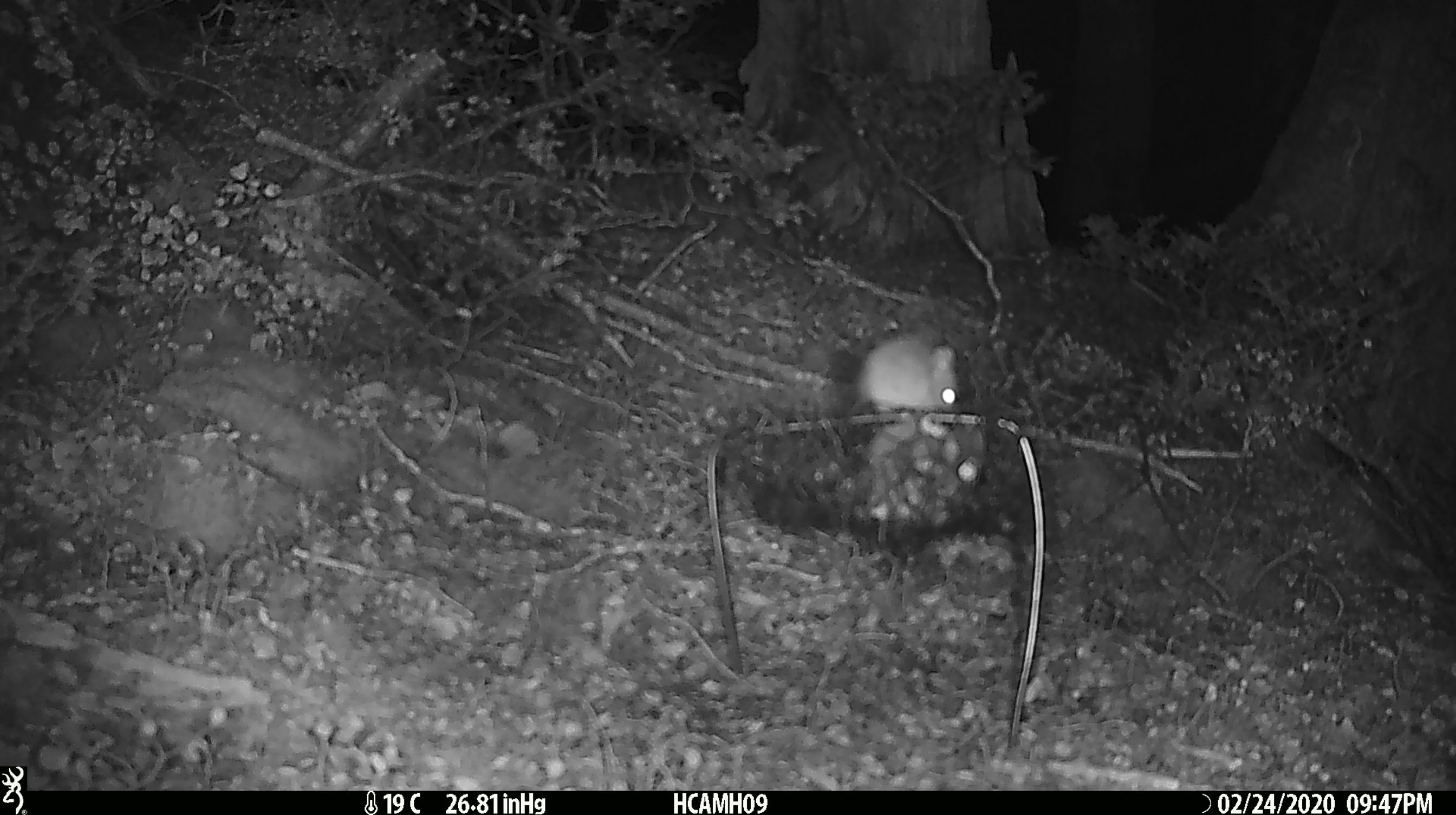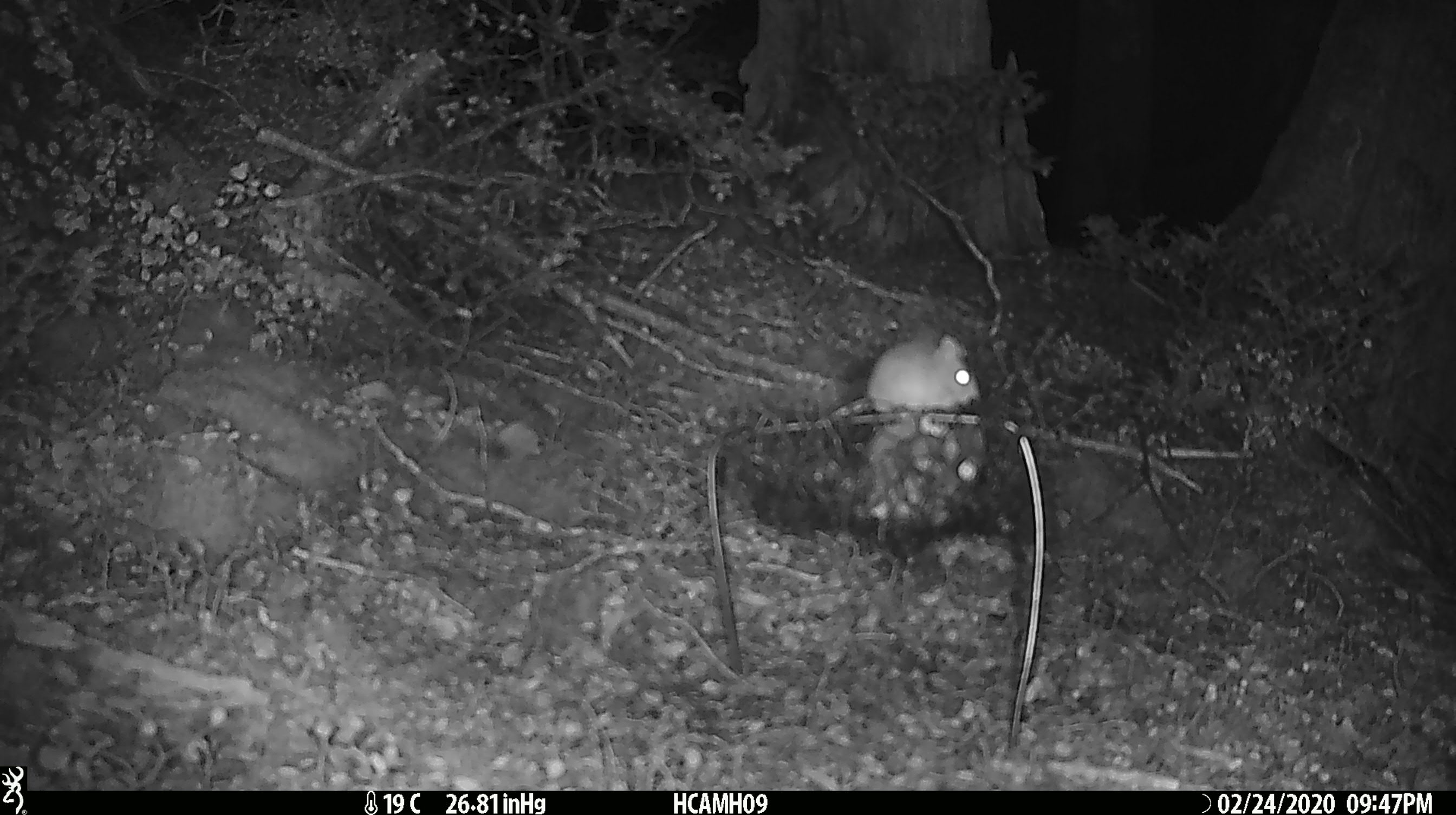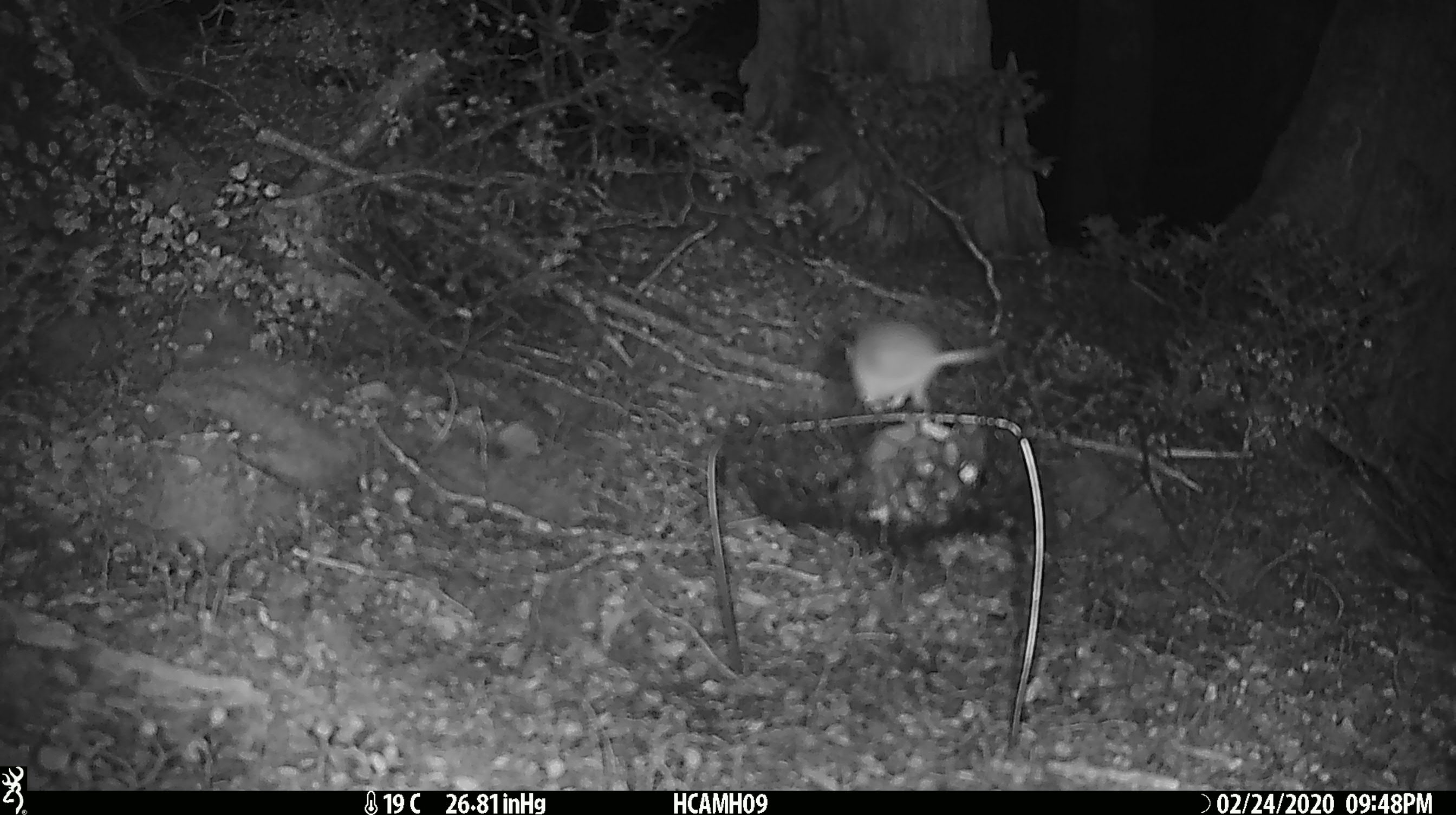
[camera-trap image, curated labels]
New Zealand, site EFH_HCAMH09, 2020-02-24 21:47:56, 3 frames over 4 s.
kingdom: Animalia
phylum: Chordata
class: Mammalia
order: Rodentia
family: Muridae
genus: Mus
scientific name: Mus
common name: mouse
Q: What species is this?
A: Mouse (Mus).